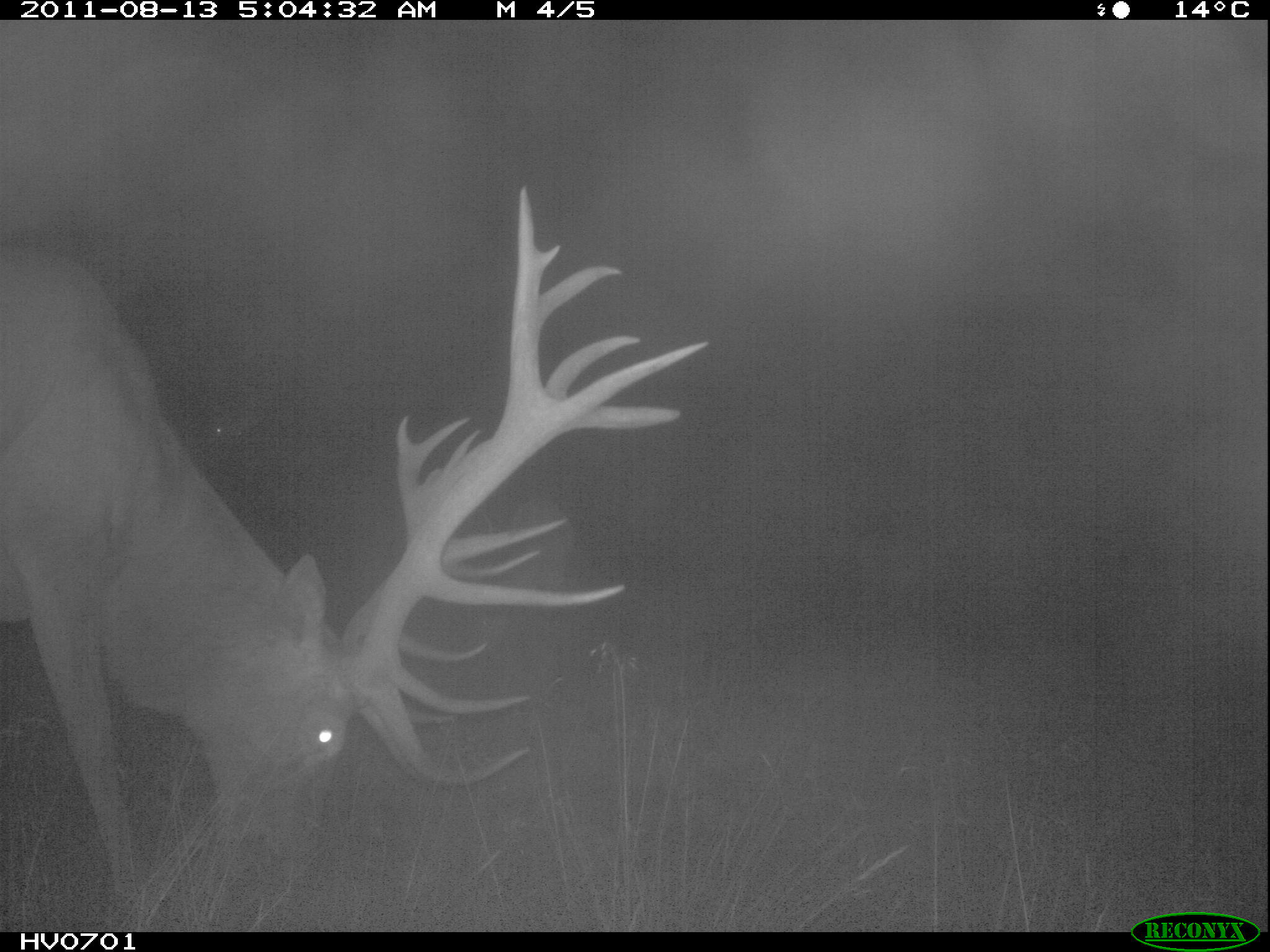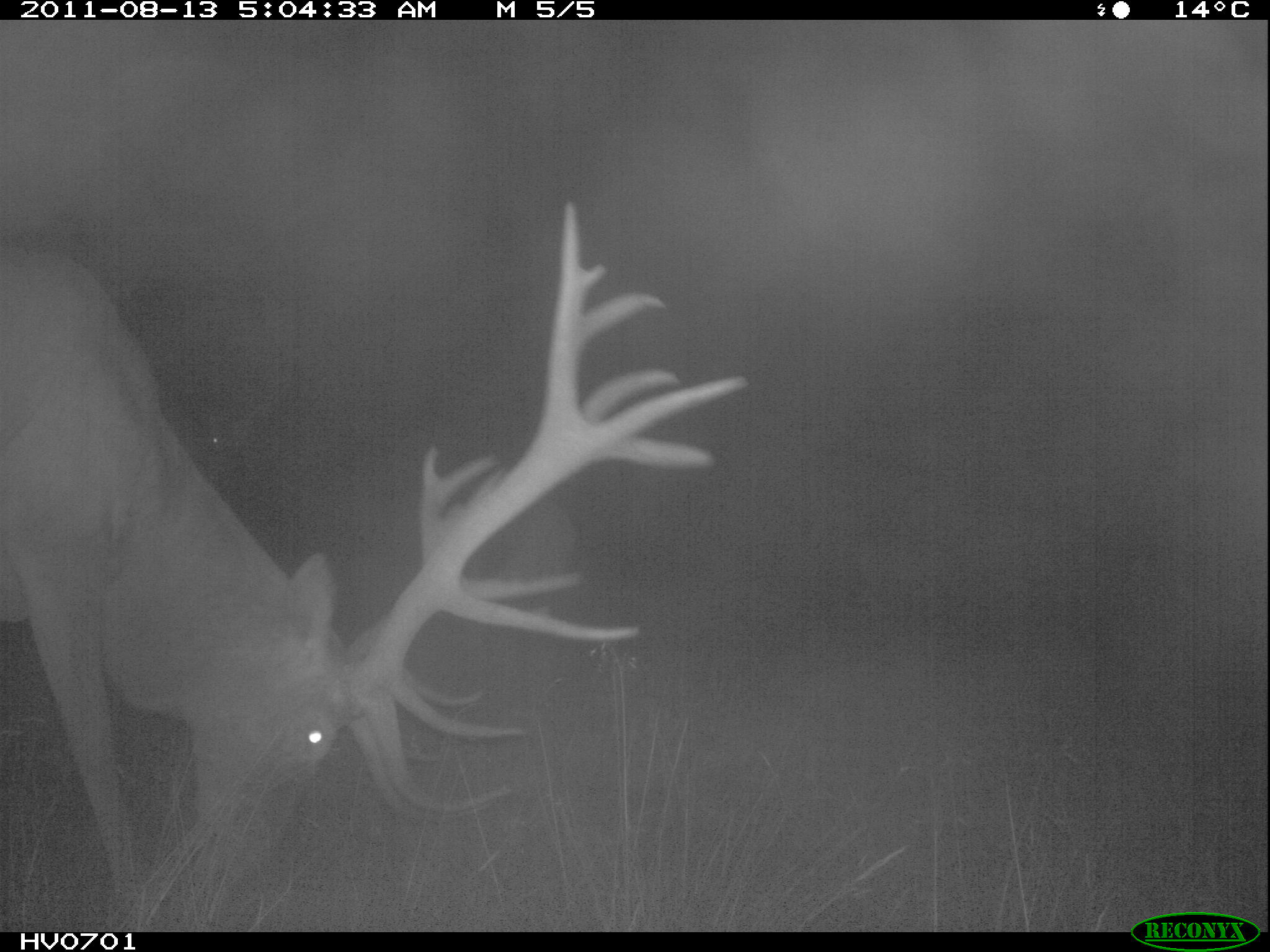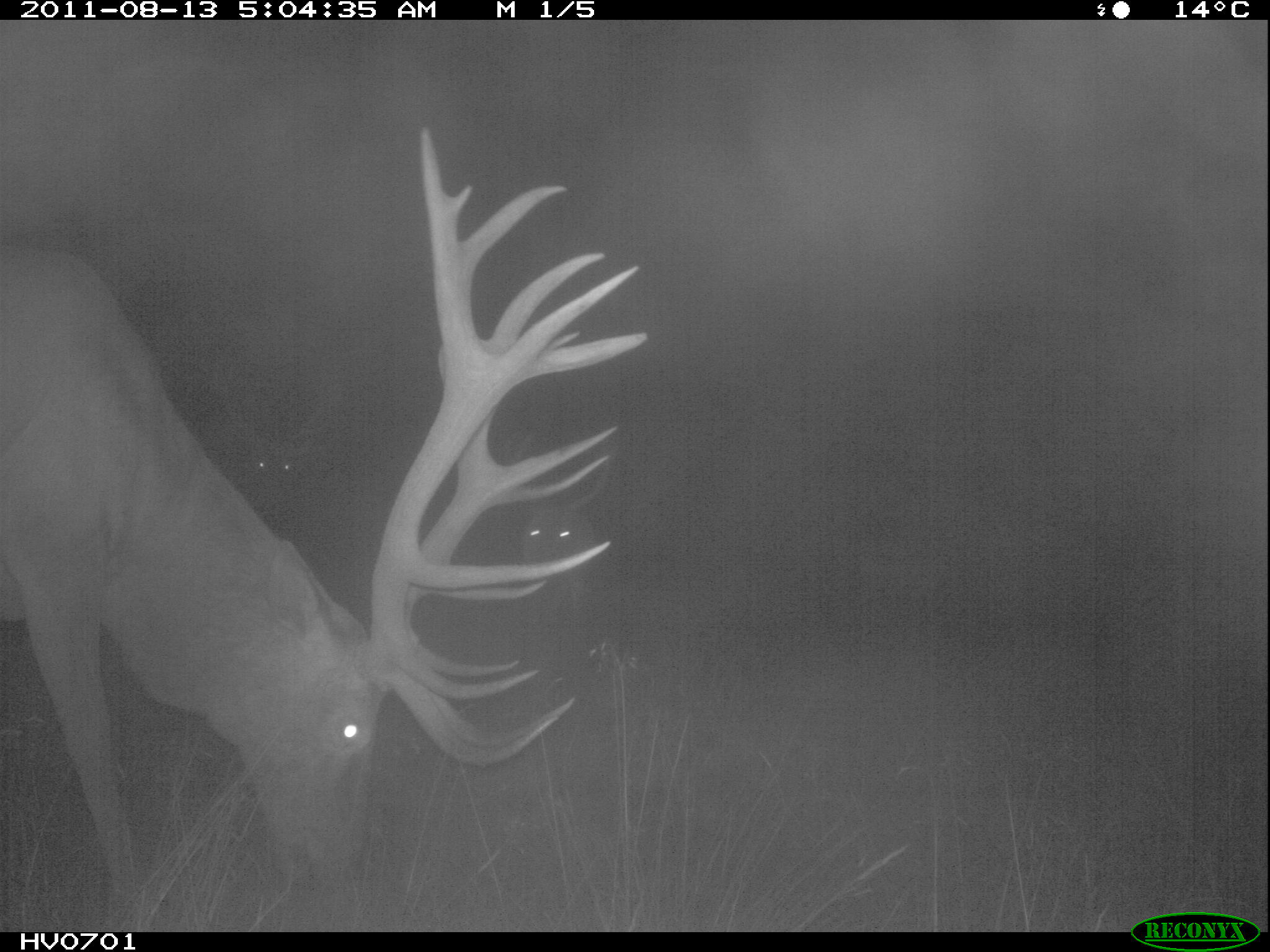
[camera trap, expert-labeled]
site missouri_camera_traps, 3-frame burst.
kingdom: Animalia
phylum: Chordata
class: Mammalia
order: Artiodactyla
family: Cervidae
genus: Cervus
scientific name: Cervus elaphus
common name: red deer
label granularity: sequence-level